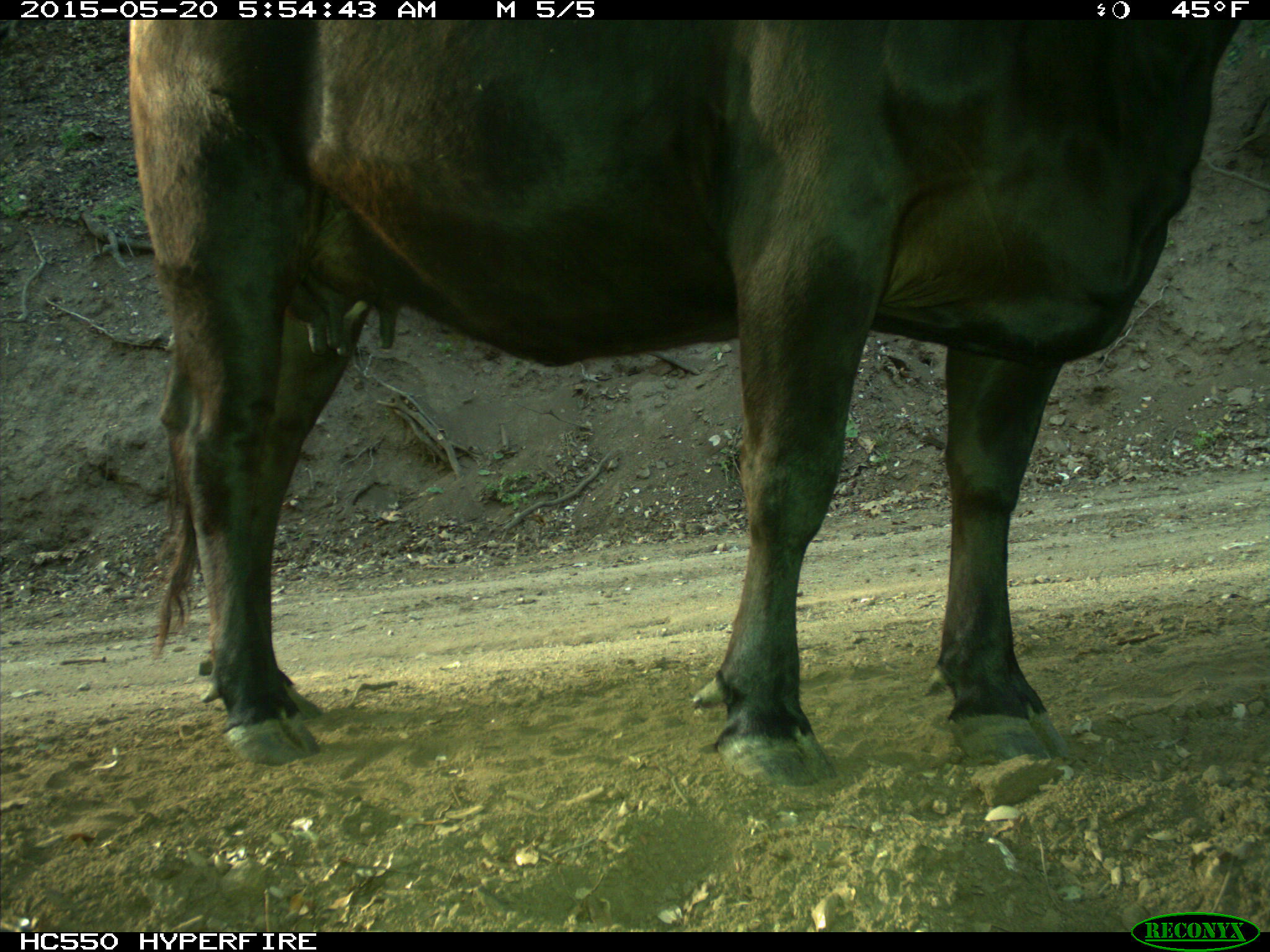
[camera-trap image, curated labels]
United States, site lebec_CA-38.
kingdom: Animalia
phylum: Chordata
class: Mammalia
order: Artiodactyla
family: Bovidae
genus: Bos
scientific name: Bos taurus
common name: domestic cow